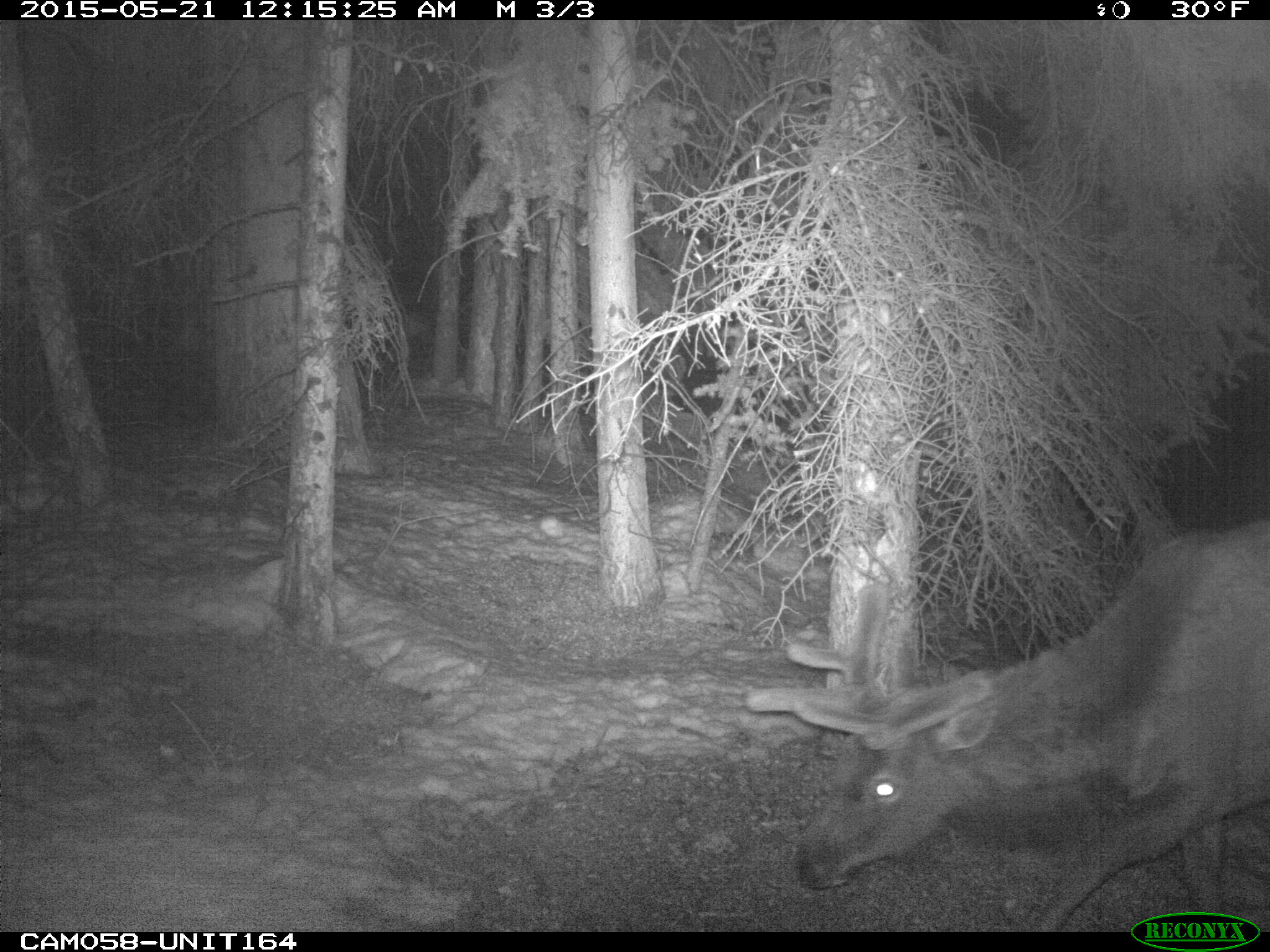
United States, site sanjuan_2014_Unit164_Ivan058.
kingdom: Animalia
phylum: Chordata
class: Mammalia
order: Artiodactyla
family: Cervidae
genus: Cervus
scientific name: Cervus elaphus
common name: red deer